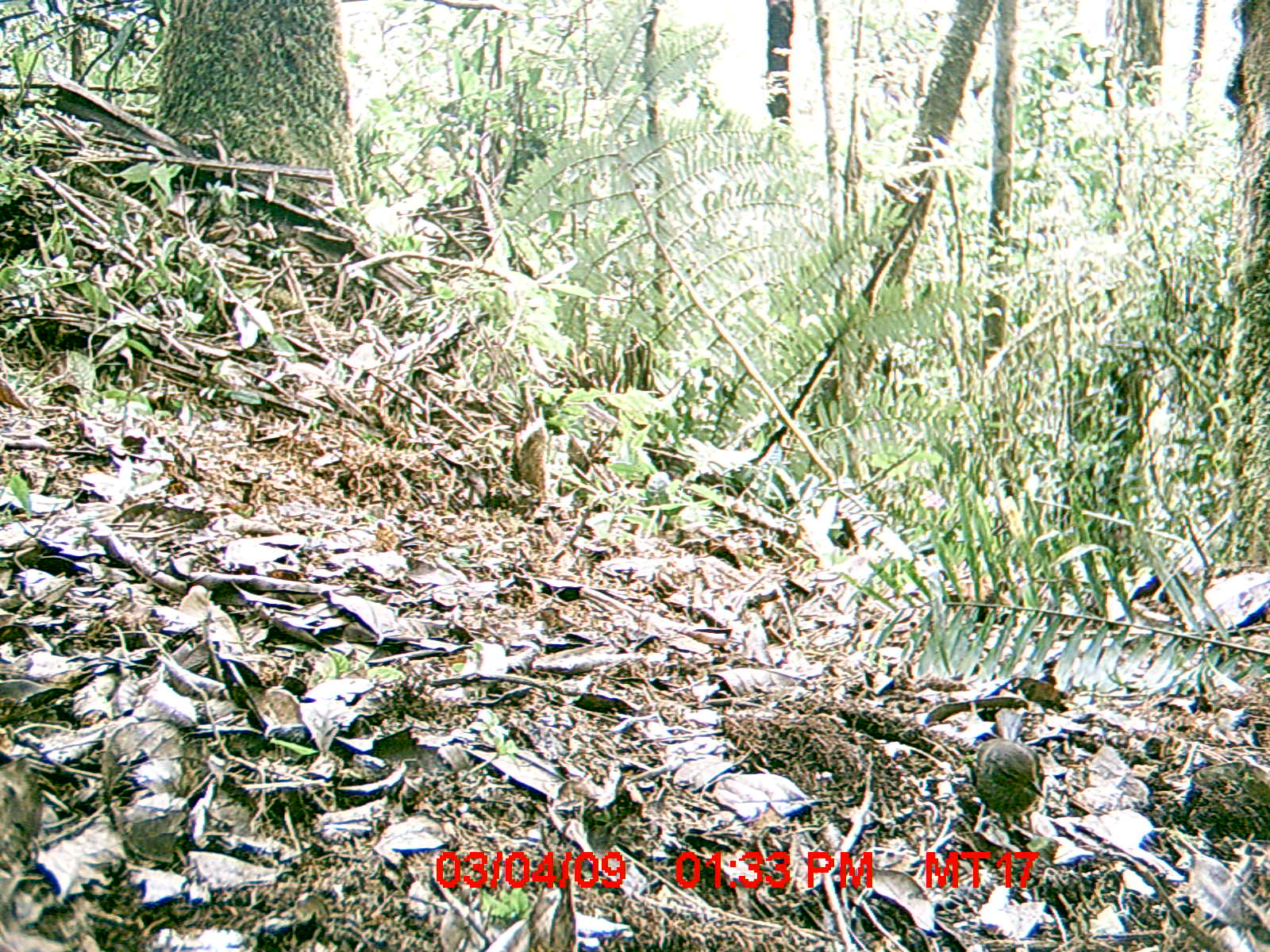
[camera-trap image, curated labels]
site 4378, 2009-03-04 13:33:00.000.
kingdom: Animalia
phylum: Chordata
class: Aves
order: Passeriformes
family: Muscicapidae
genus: Copsychus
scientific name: Copsychus albospecularis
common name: madagascar magpie-robin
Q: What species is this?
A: Copsychus albospecularis (madagascar magpie-robin).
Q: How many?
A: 1.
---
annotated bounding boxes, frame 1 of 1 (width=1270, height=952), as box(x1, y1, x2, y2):
copsychus albospecularis: box(963, 707, 1045, 835)